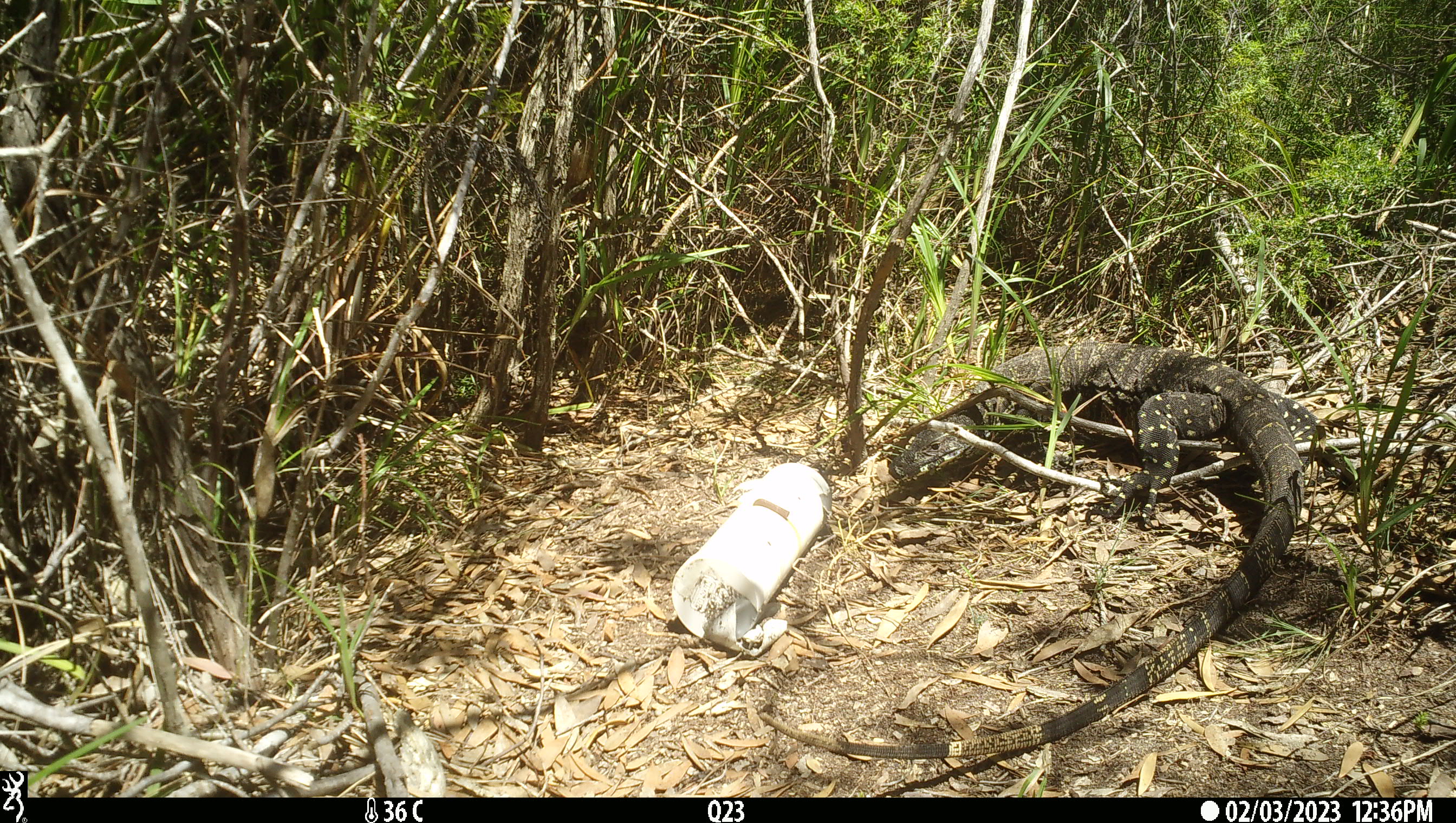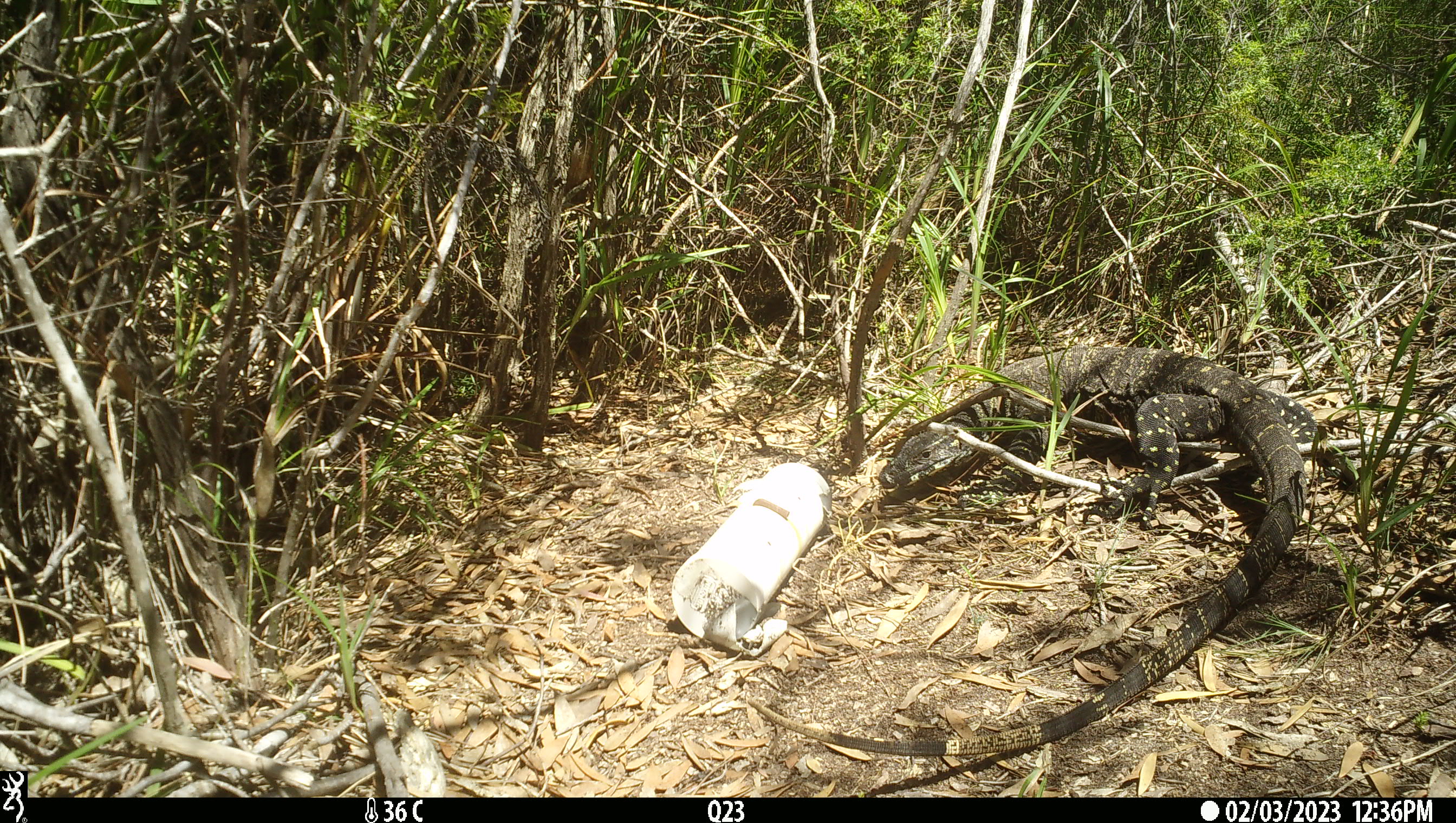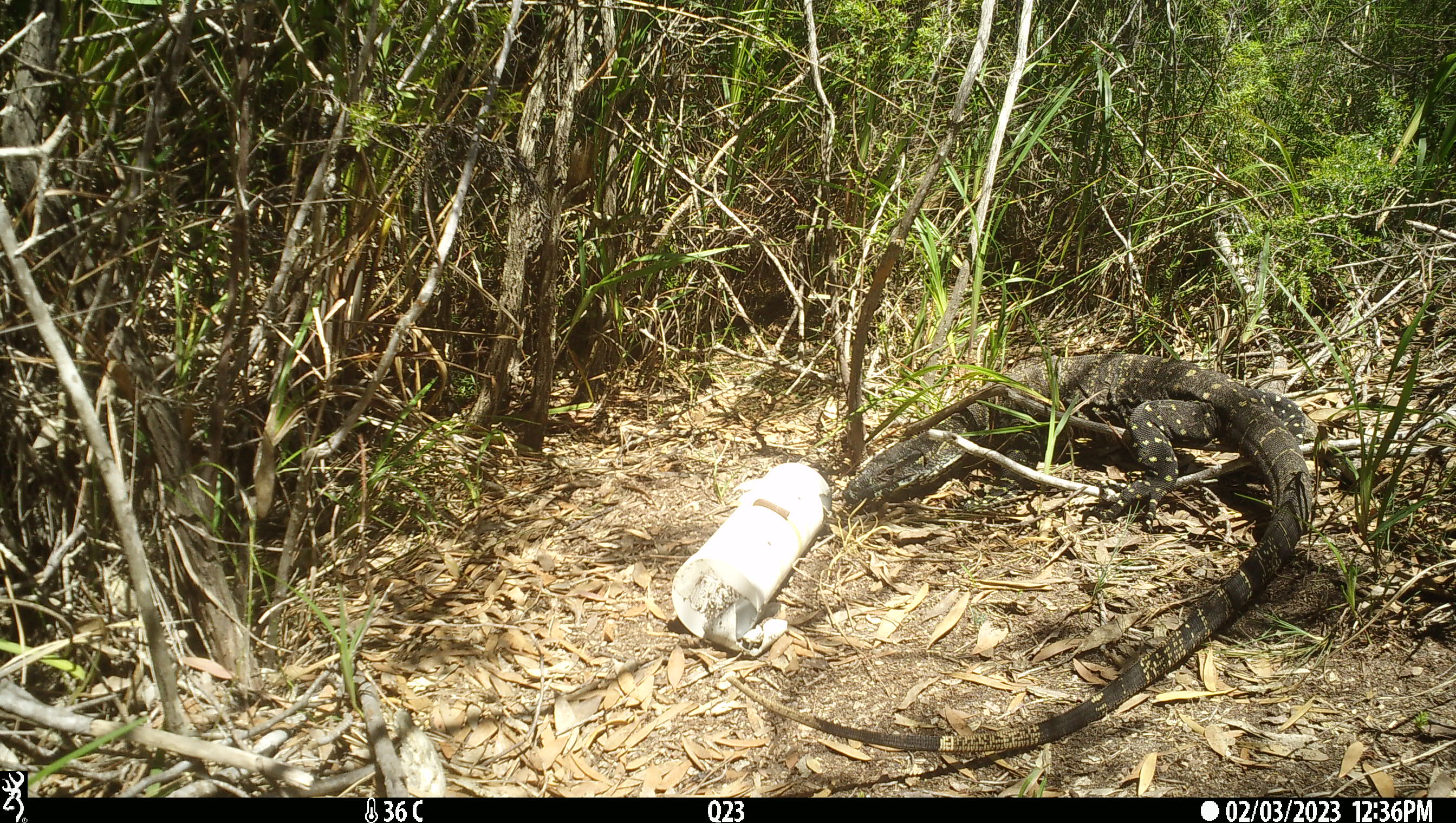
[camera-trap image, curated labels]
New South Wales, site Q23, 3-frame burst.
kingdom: Animalia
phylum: Chordata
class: Reptilia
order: Squamata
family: Varanidae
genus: Varanus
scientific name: Varanus varius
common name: lace monitor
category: goanna